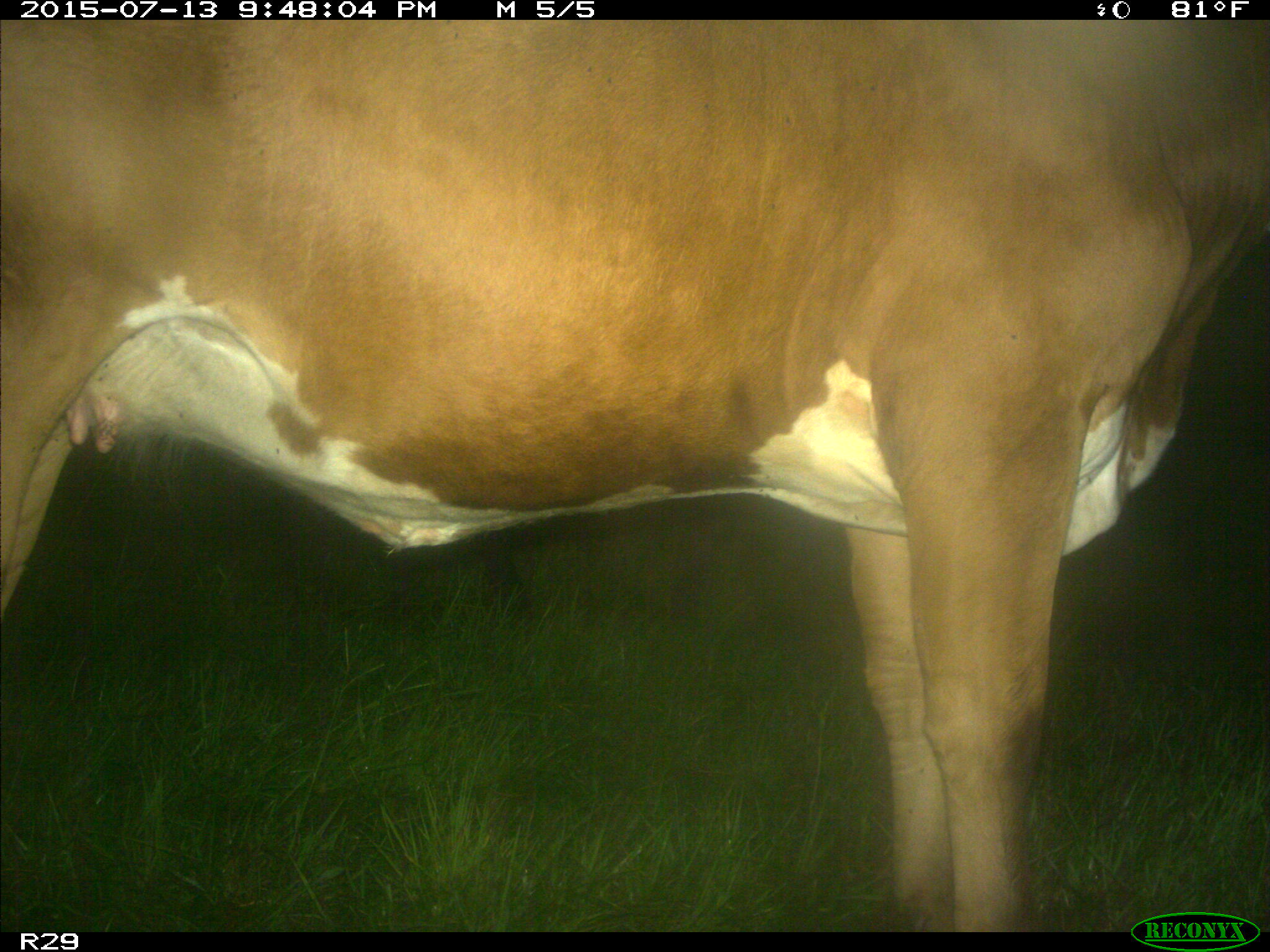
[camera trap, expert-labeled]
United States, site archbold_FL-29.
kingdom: Animalia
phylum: Chordata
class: Mammalia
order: Artiodactyla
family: Bovidae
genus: Bos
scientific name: Bos taurus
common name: domestic cow